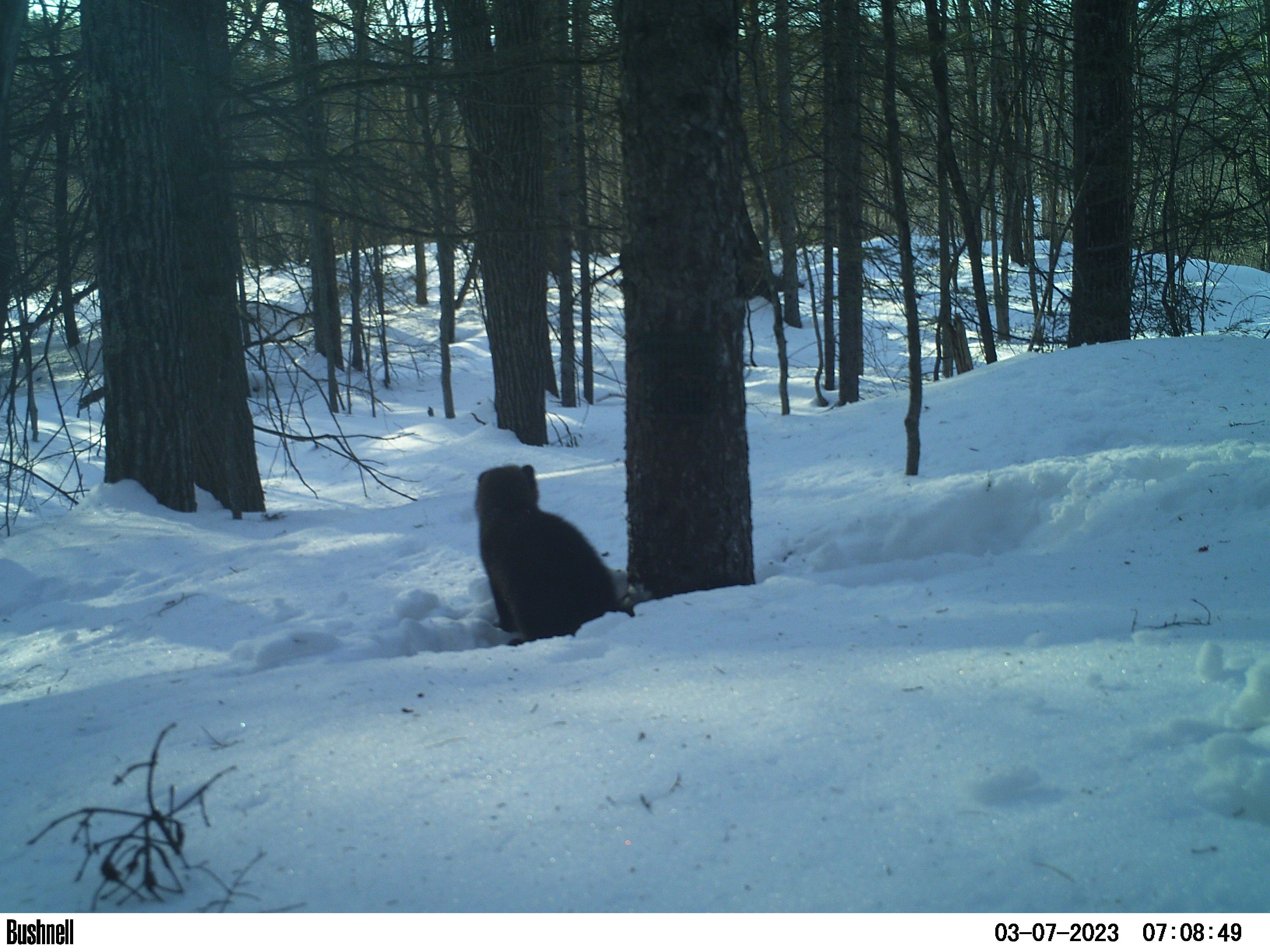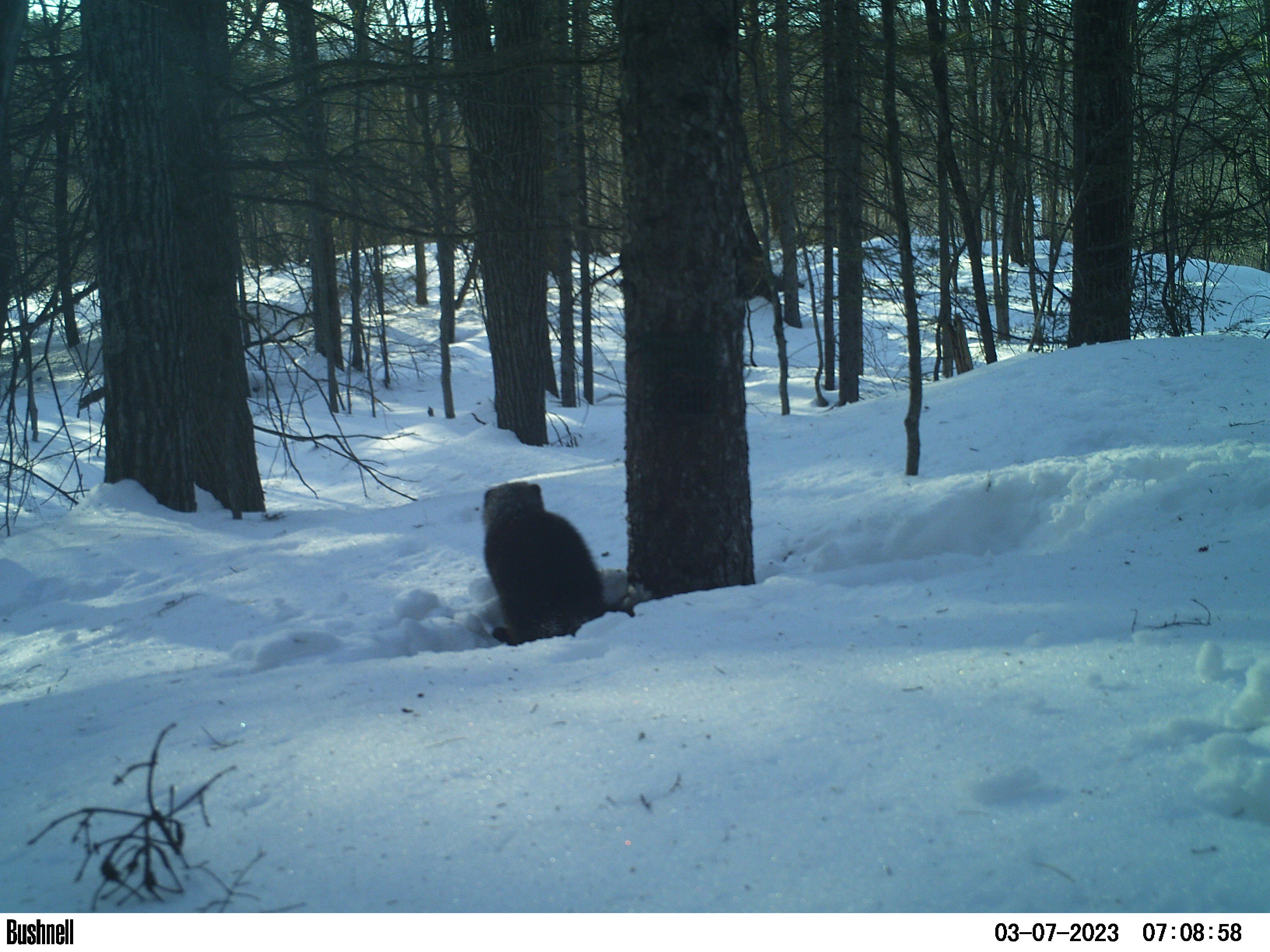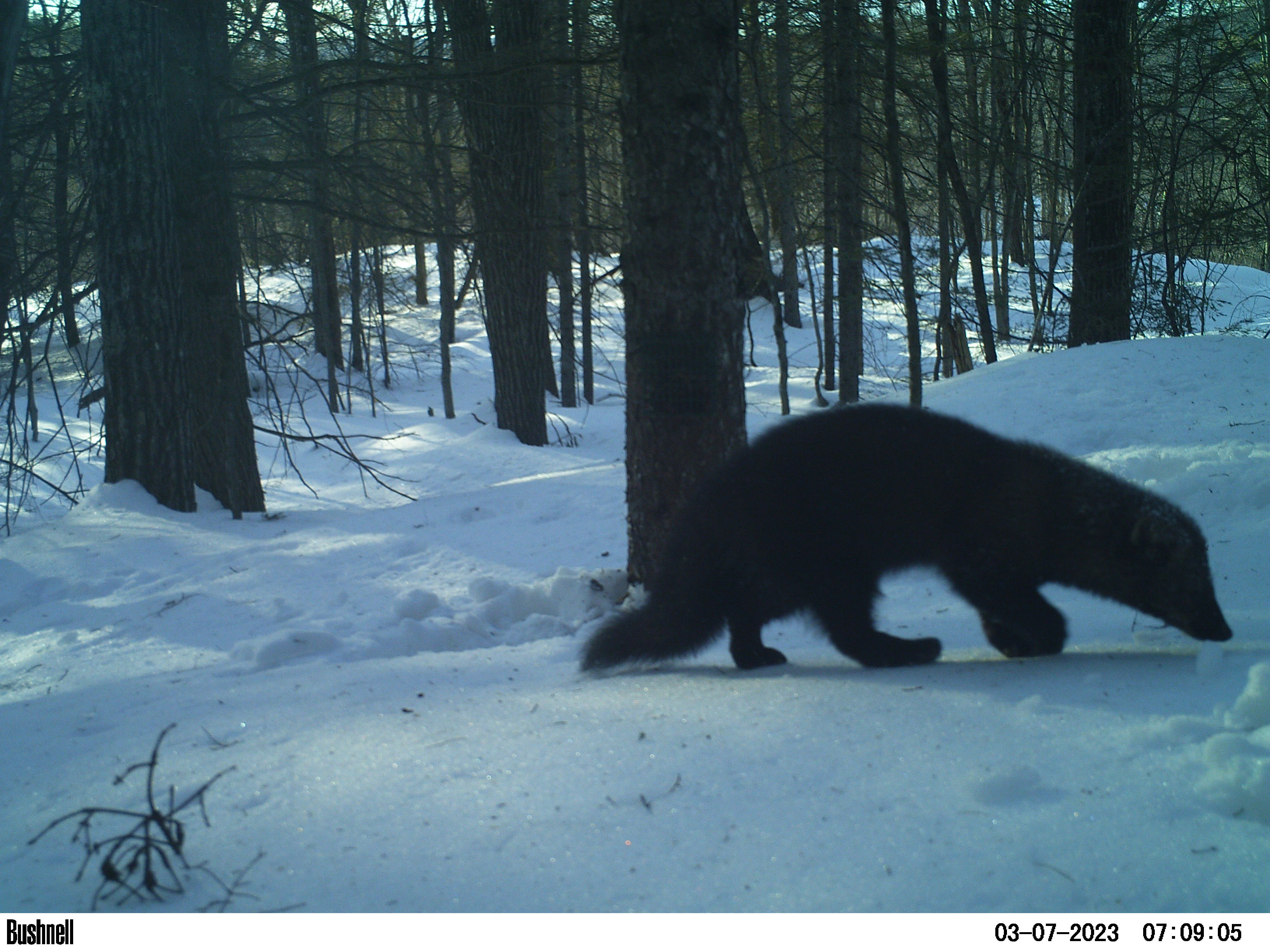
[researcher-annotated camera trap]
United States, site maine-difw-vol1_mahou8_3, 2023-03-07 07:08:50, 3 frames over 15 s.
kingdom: Animalia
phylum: Chordata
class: Mammalia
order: Carnivora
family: Mustelidae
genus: Pekania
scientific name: Pekania pennanti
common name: fisher